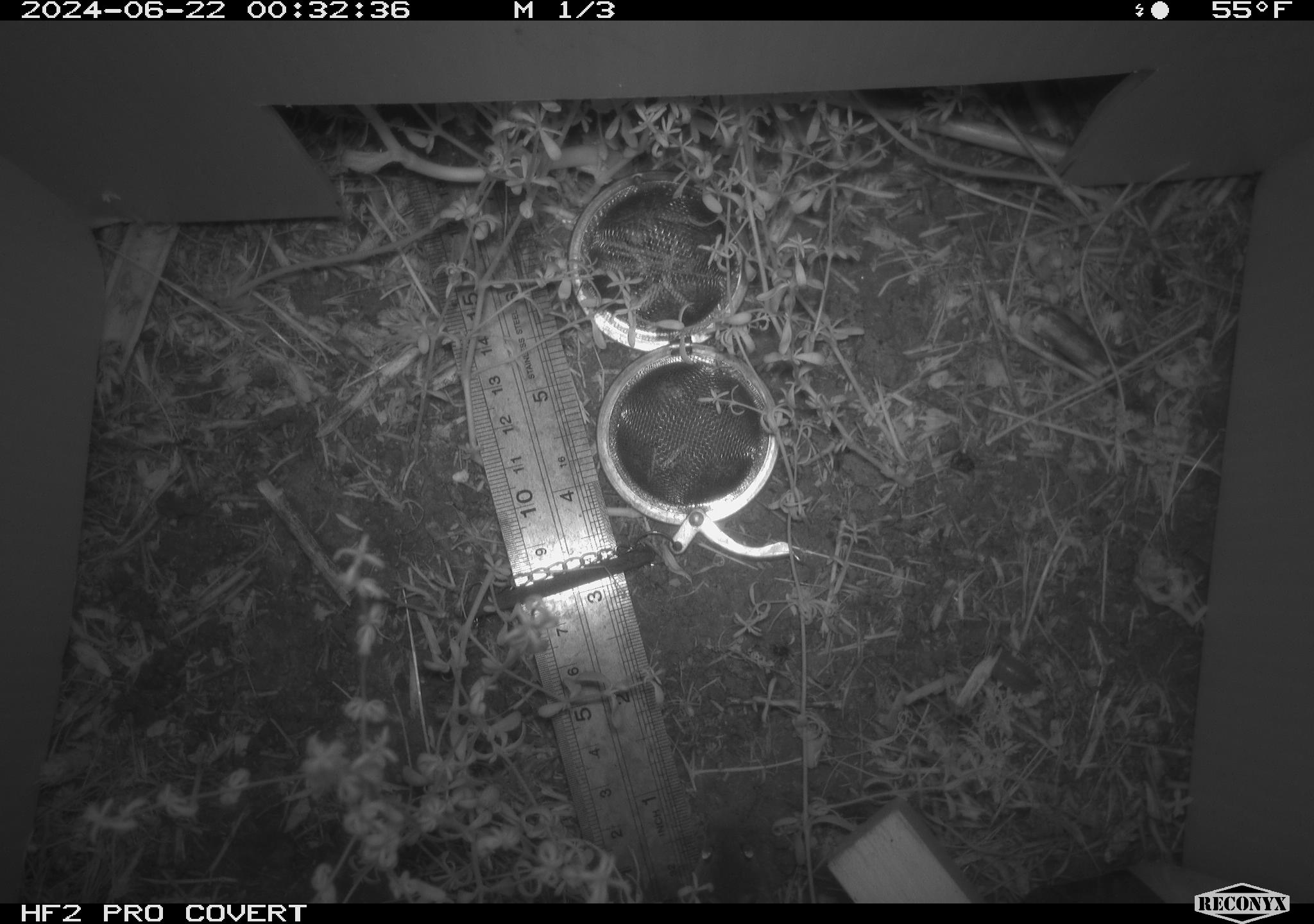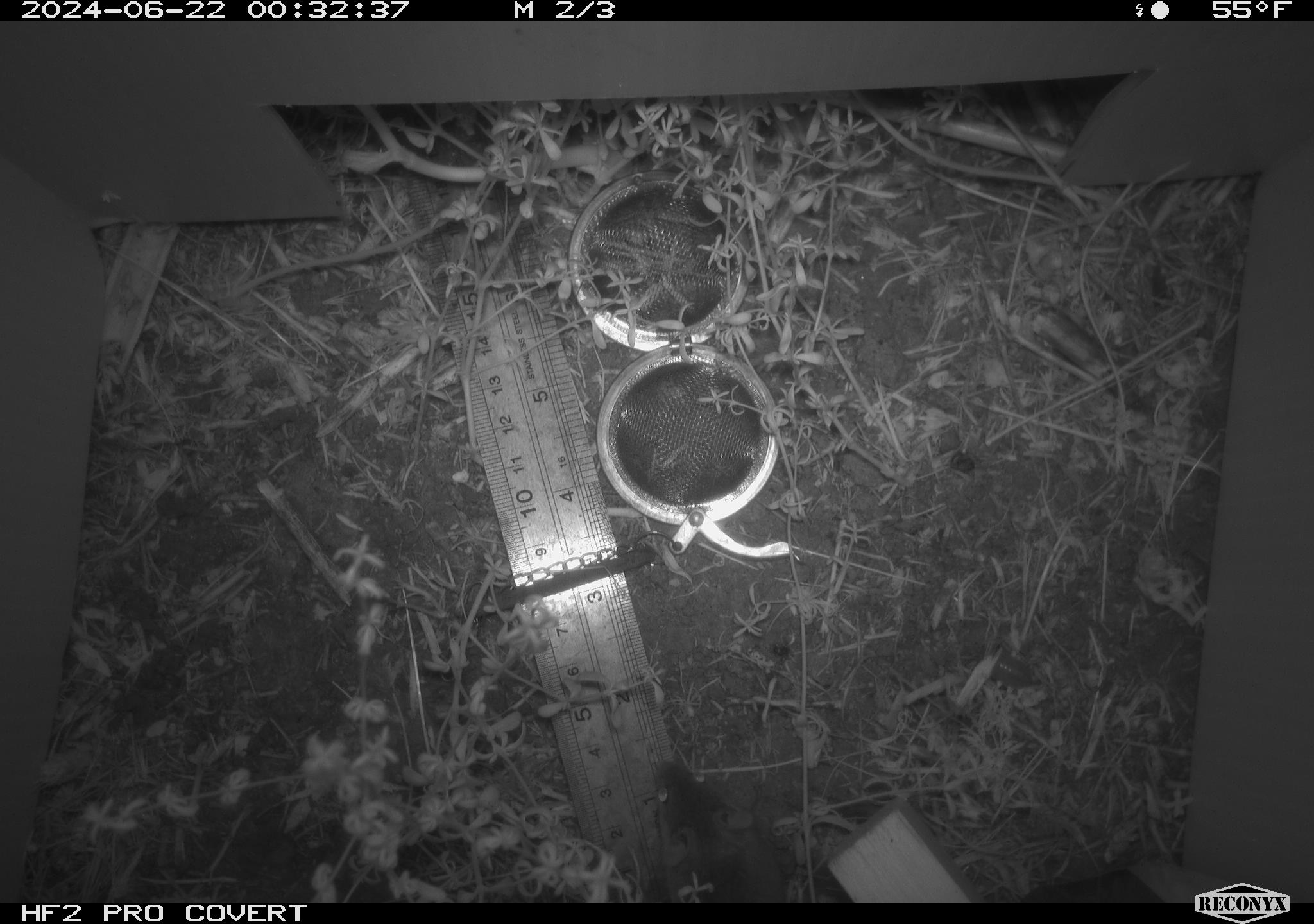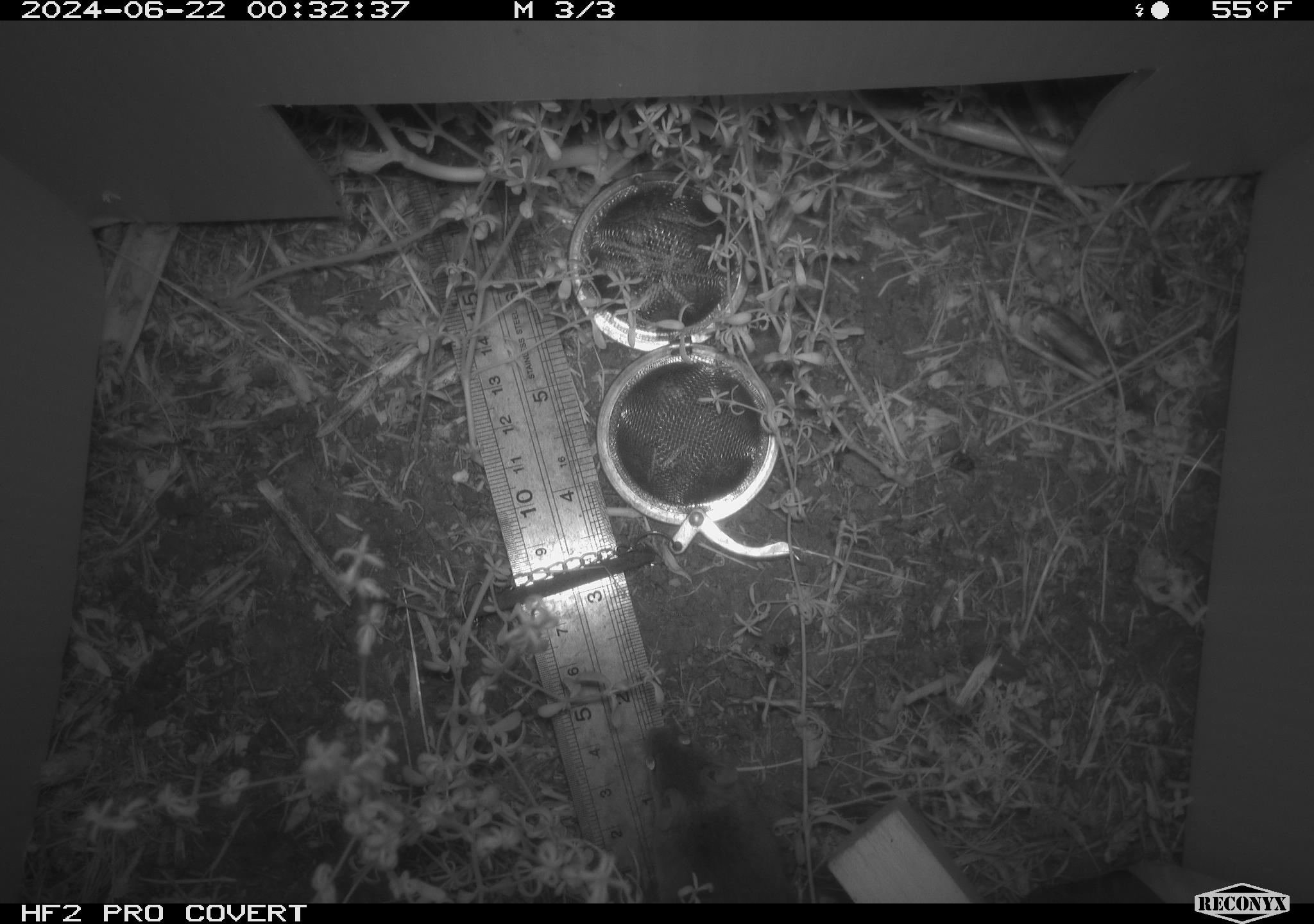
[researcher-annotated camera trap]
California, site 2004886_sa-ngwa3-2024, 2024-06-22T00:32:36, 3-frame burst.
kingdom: Animalia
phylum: Chordata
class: Mammalia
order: Rodentia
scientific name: Rodentia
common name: mouse species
Mouse species (Rodentia).